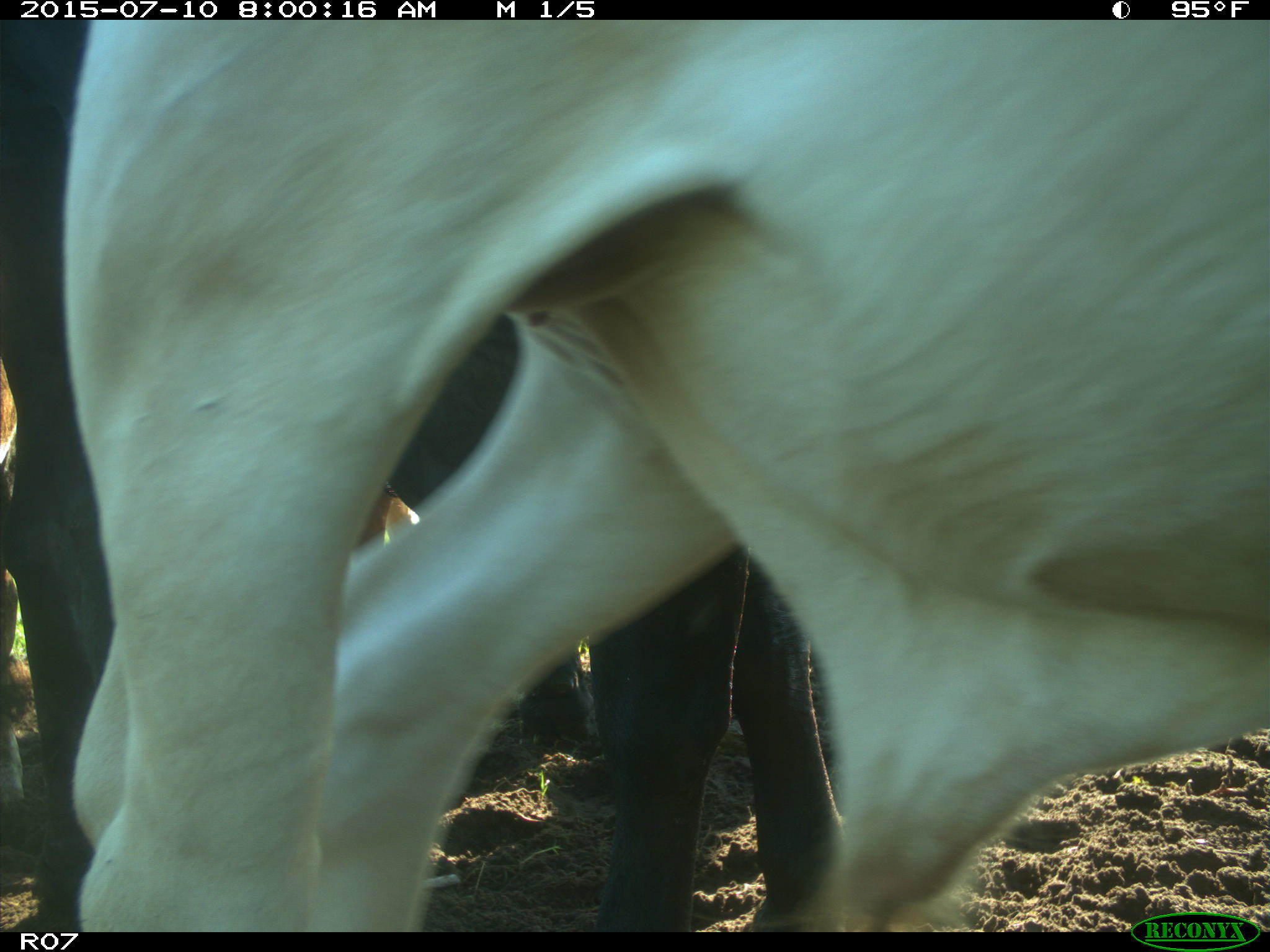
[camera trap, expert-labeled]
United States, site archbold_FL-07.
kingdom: Animalia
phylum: Chordata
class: Mammalia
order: Artiodactyla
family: Bovidae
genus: Bos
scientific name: Bos taurus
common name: domestic cow